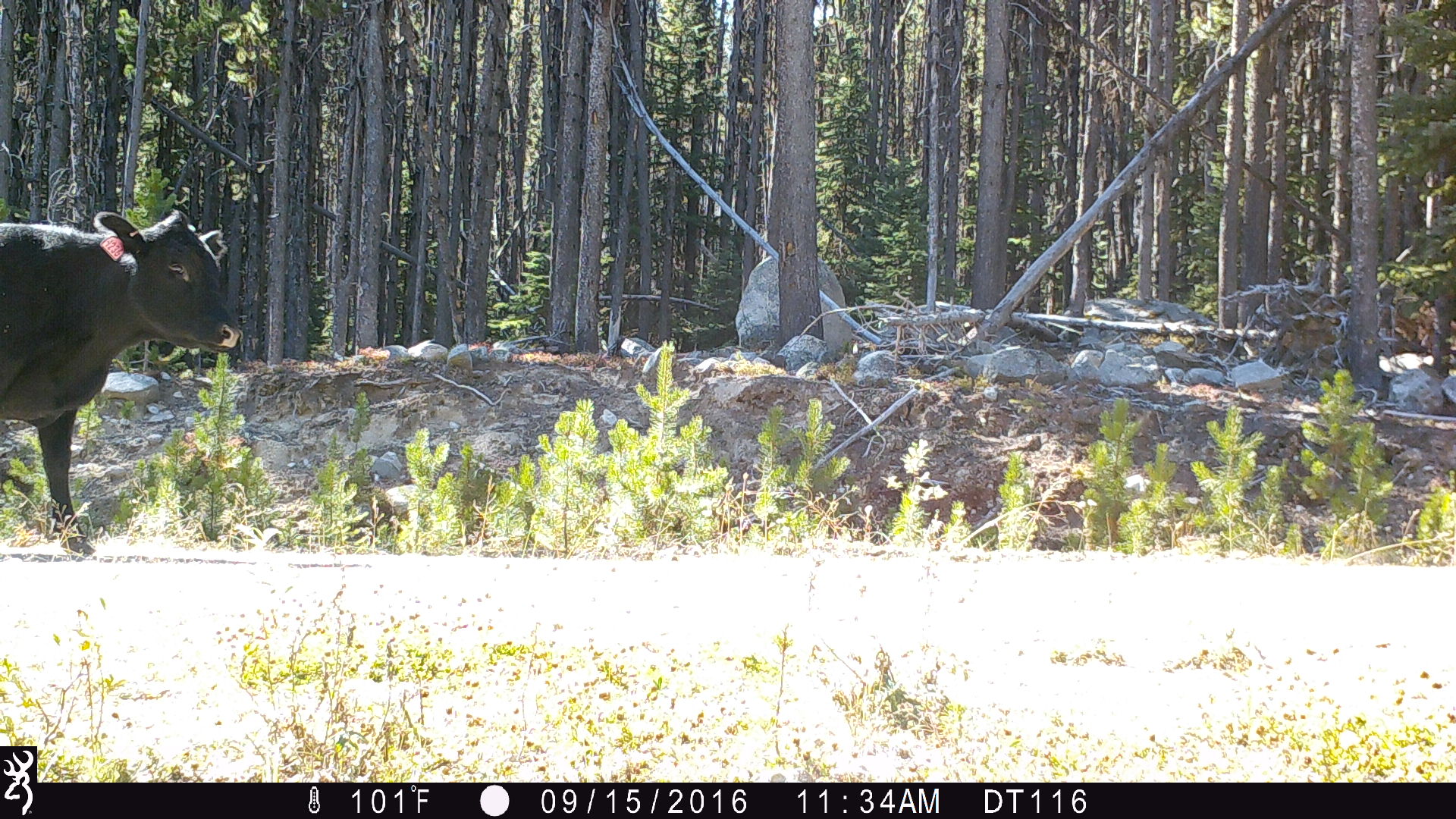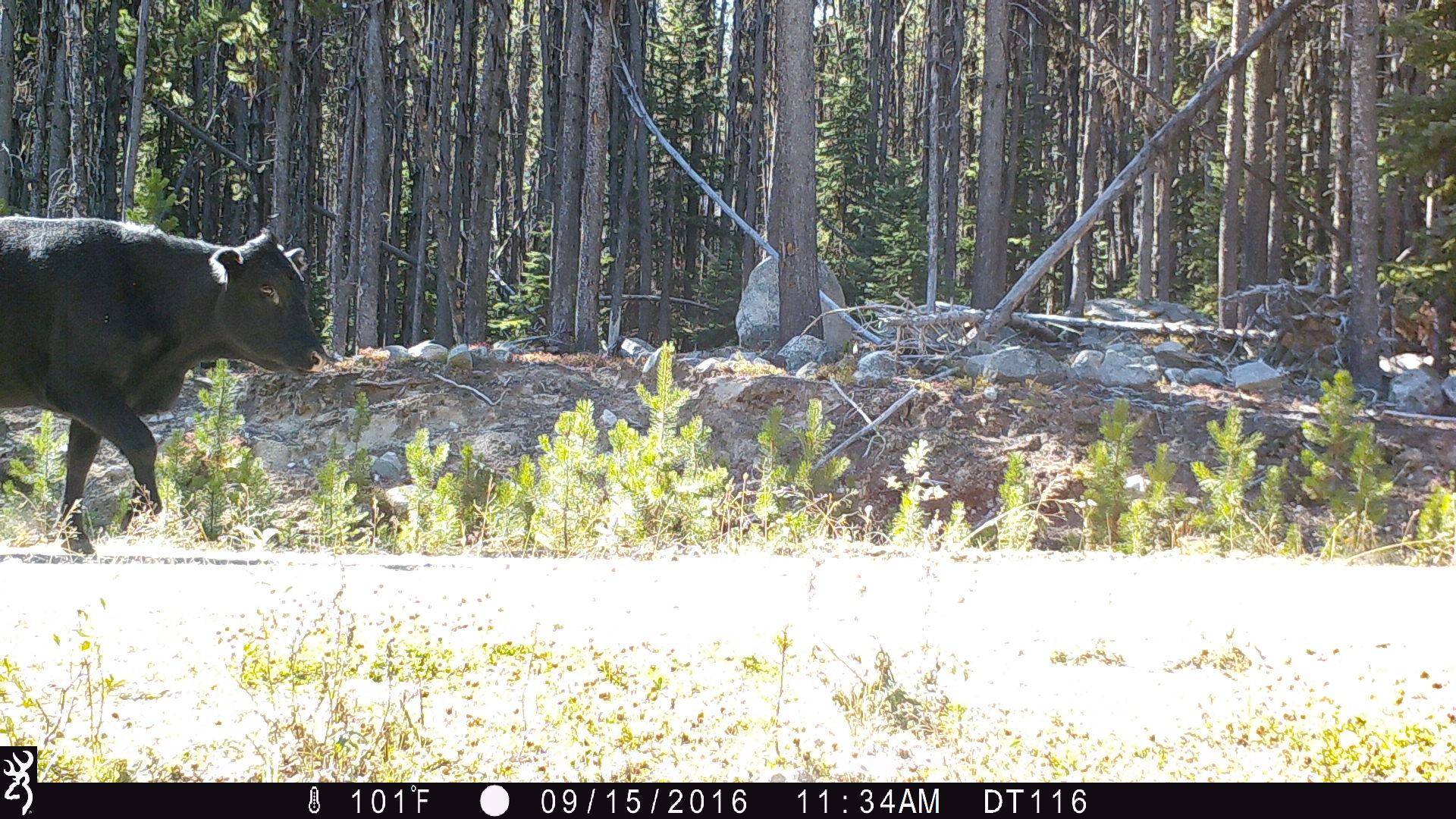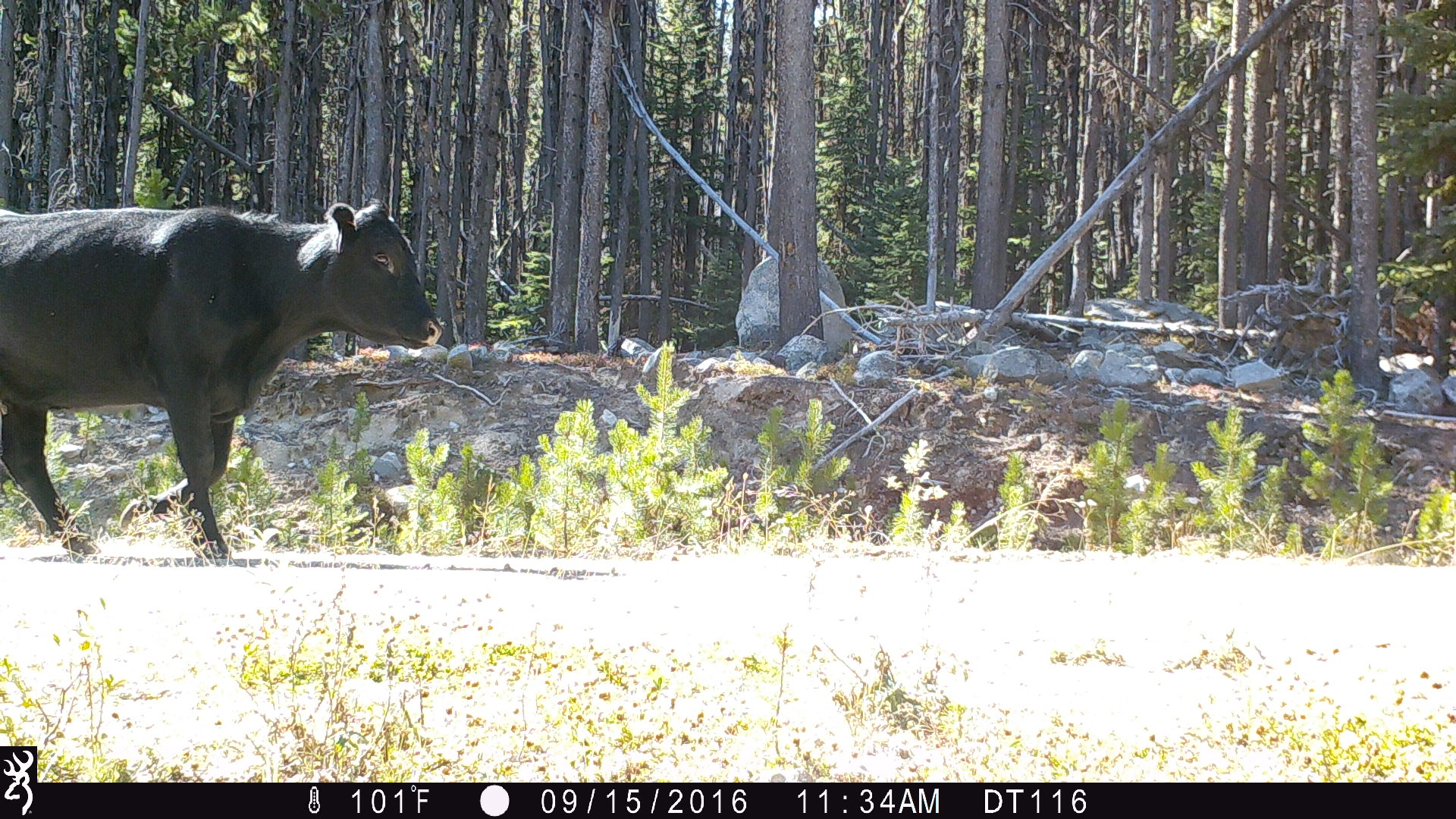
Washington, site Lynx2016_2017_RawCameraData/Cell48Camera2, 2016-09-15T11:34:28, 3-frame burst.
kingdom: Animalia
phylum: Chordata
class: Mammalia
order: Artiodactyla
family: Bovidae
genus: Bos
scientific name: Bos taurus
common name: domestic cattle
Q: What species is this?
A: Domestic cattle (Bos taurus).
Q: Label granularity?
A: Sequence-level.